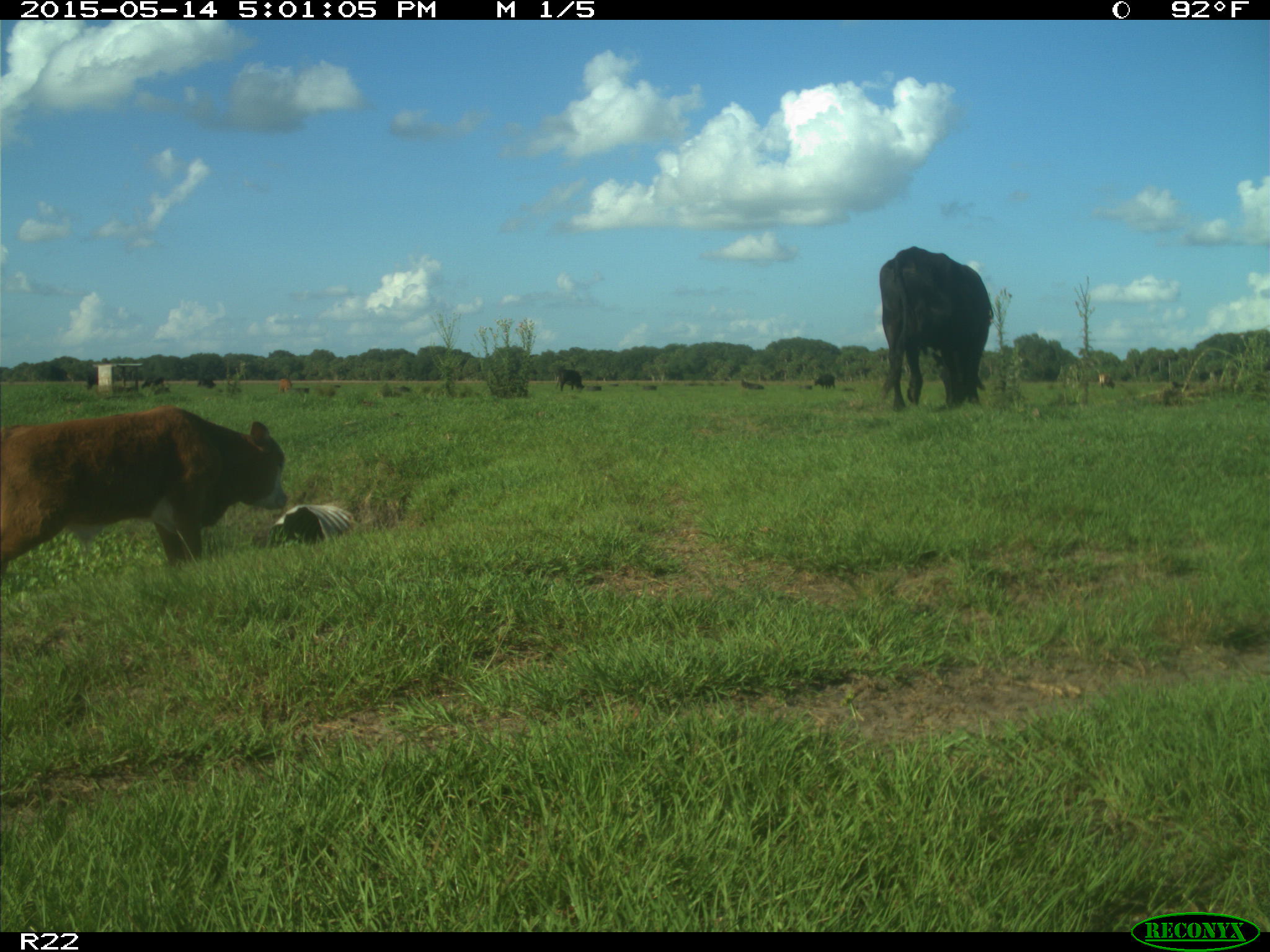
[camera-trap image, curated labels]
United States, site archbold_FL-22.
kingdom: Animalia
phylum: Chordata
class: Mammalia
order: Artiodactyla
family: Bovidae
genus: Bos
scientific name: Bos taurus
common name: domestic cow